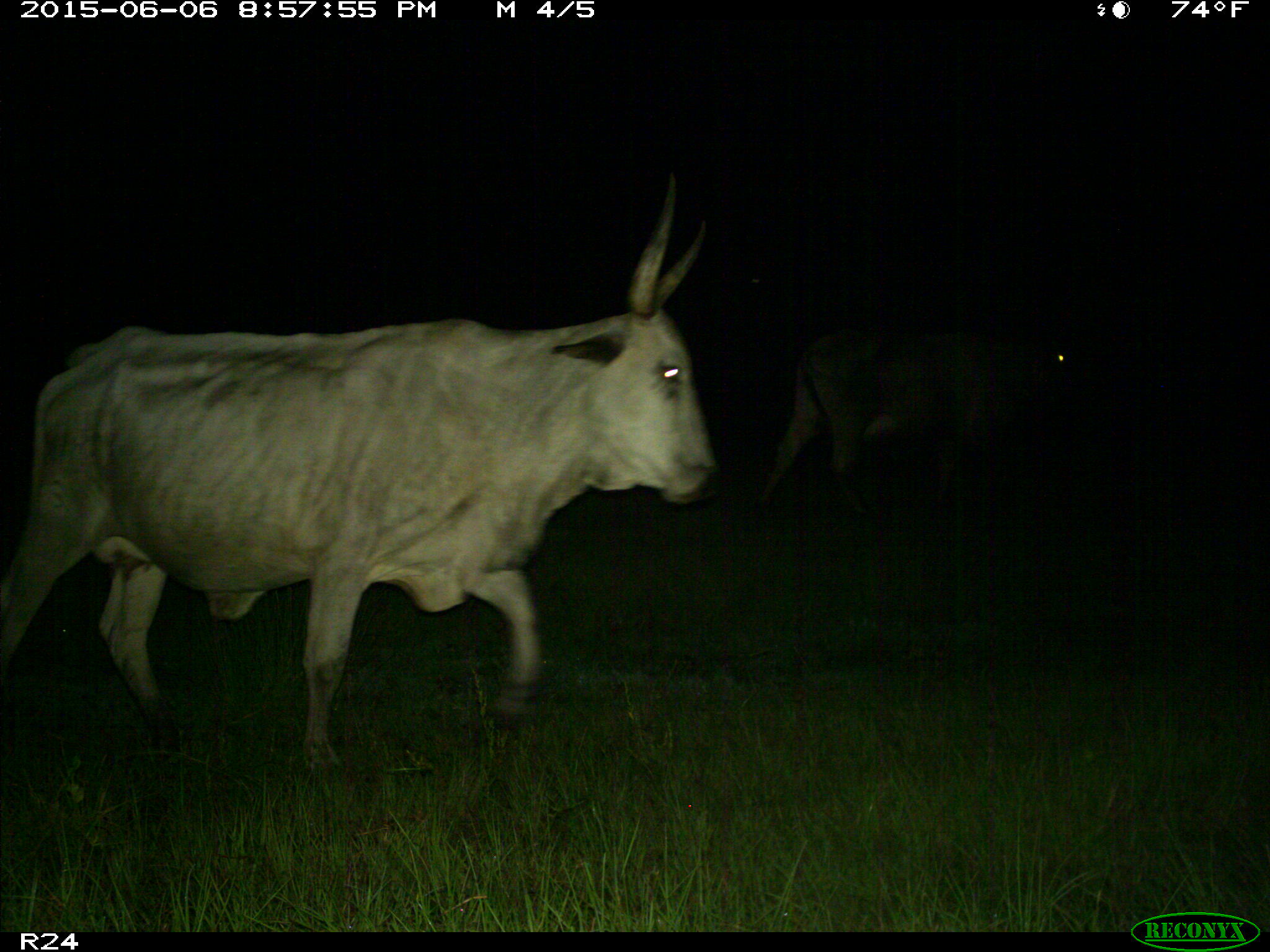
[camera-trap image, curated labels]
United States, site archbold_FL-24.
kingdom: Animalia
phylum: Chordata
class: Mammalia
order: Artiodactyla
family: Bovidae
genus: Bos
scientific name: Bos taurus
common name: domestic cow